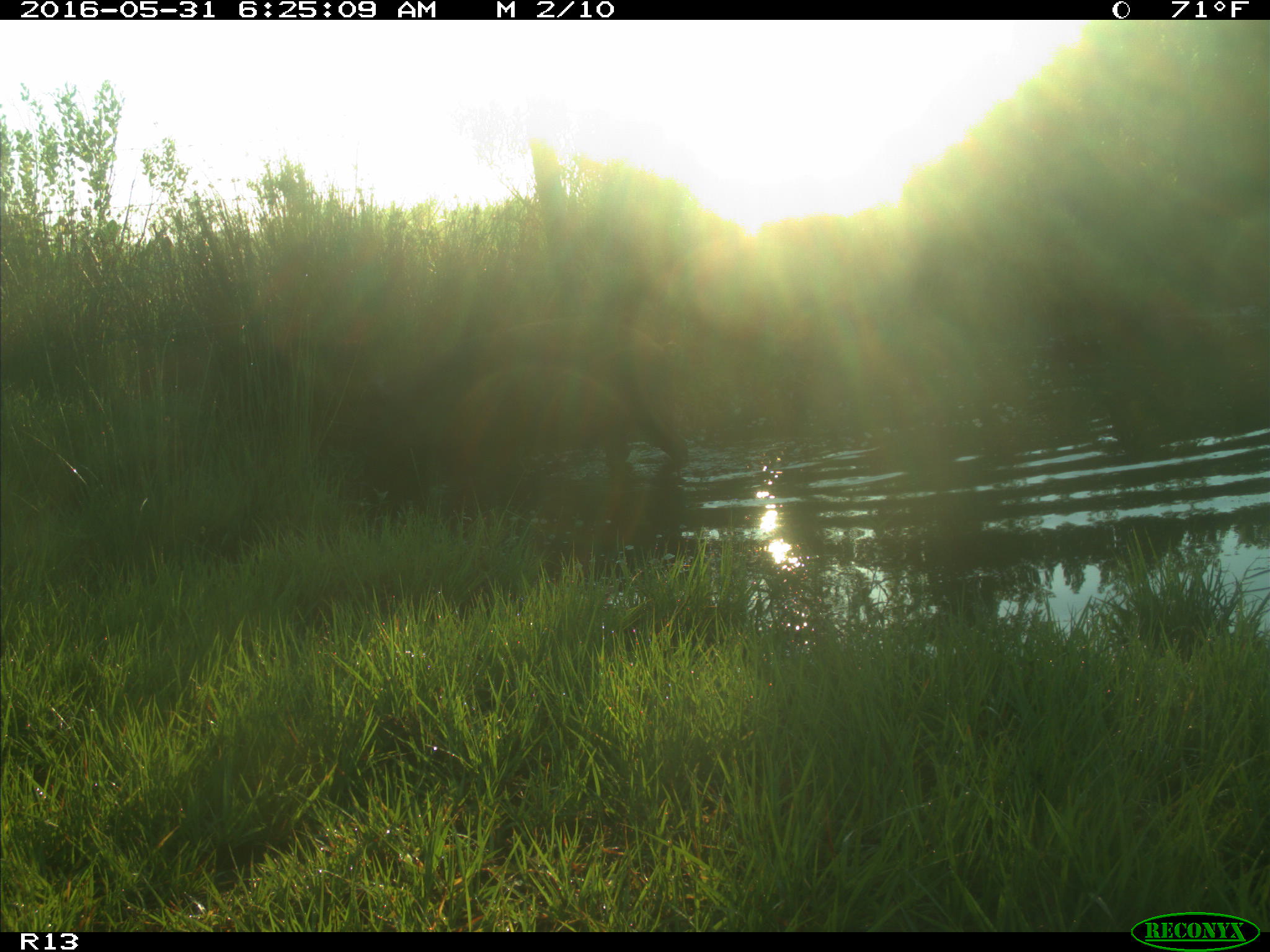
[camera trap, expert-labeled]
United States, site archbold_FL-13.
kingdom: Animalia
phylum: Chordata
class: Mammalia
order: Artiodactyla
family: Suidae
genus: Sus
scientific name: Sus scrofa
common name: wild boar